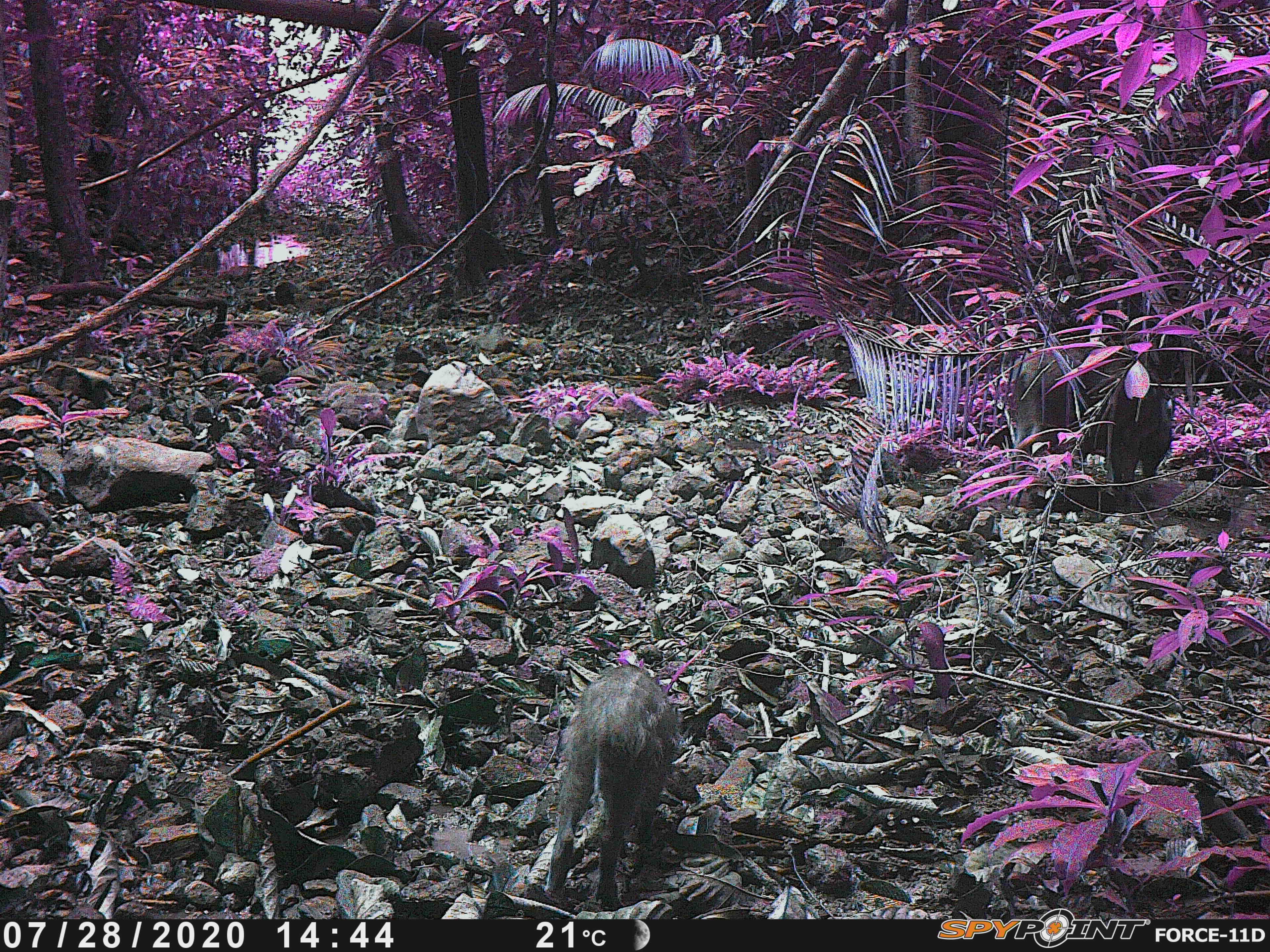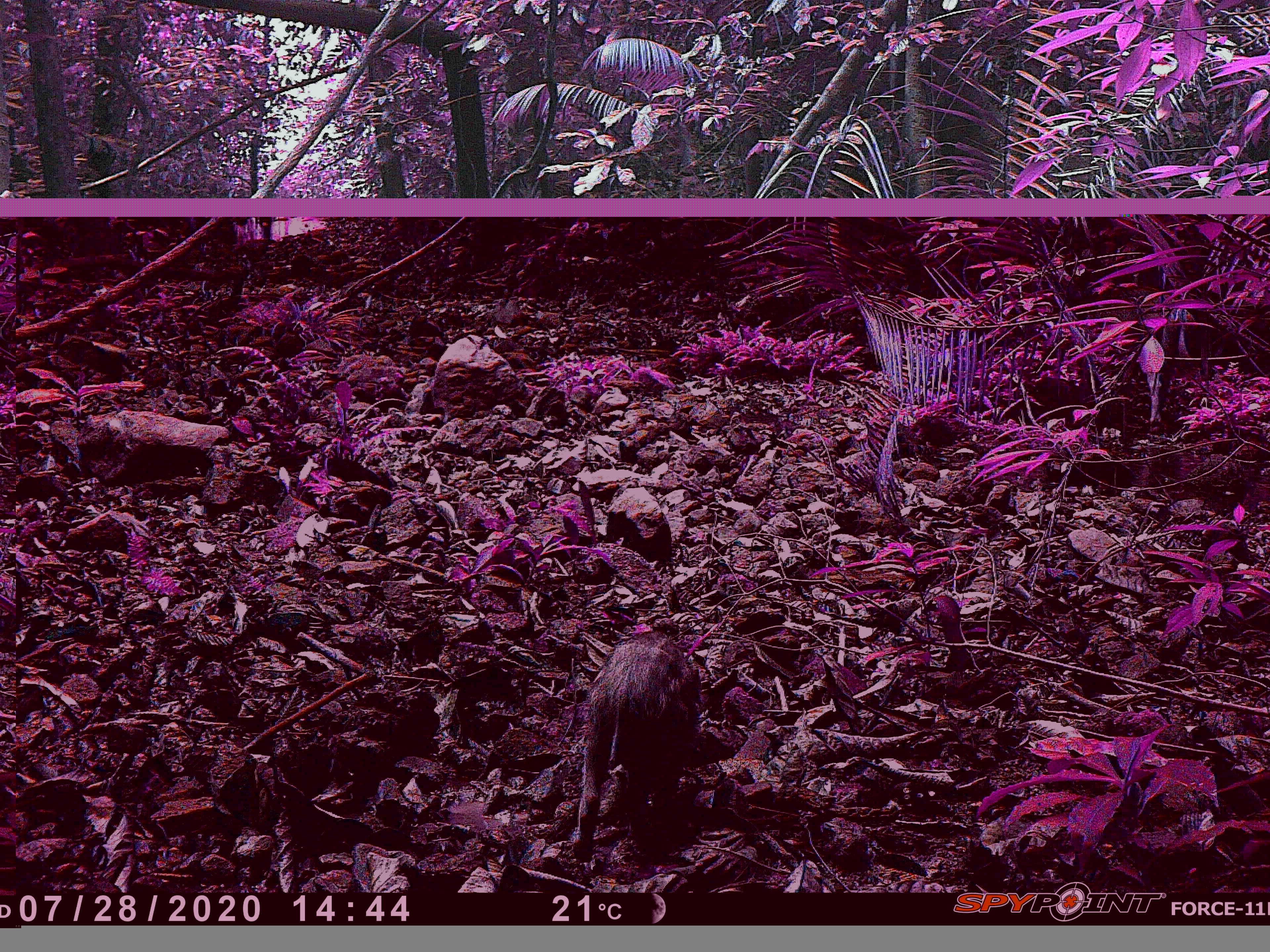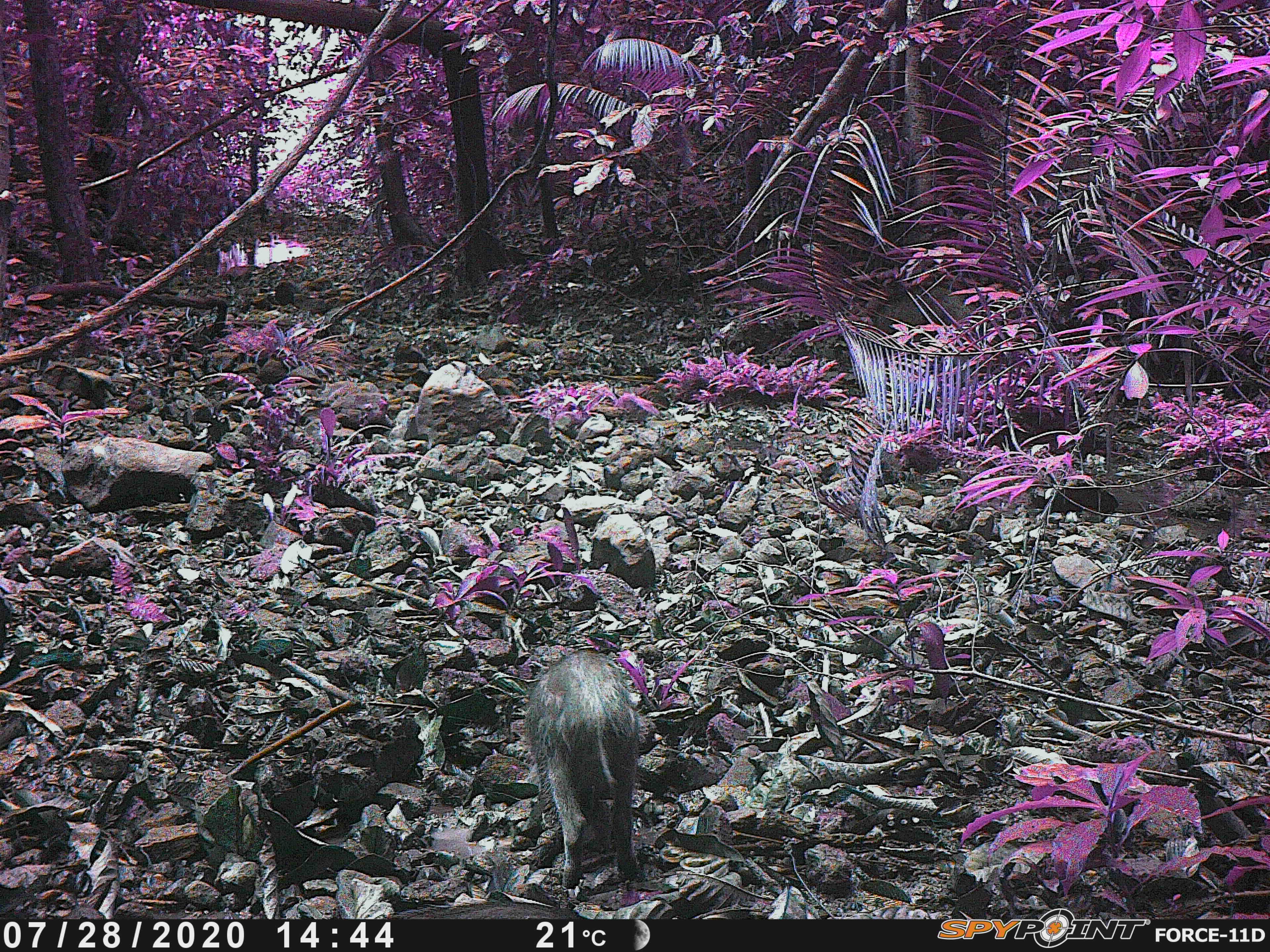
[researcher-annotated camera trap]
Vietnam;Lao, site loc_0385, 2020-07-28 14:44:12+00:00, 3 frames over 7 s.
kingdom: Animalia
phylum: Chordata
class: Mammalia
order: Artiodactyla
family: Suidae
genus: Sus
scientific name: Sus scrofa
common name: eurasian wild pig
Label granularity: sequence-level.